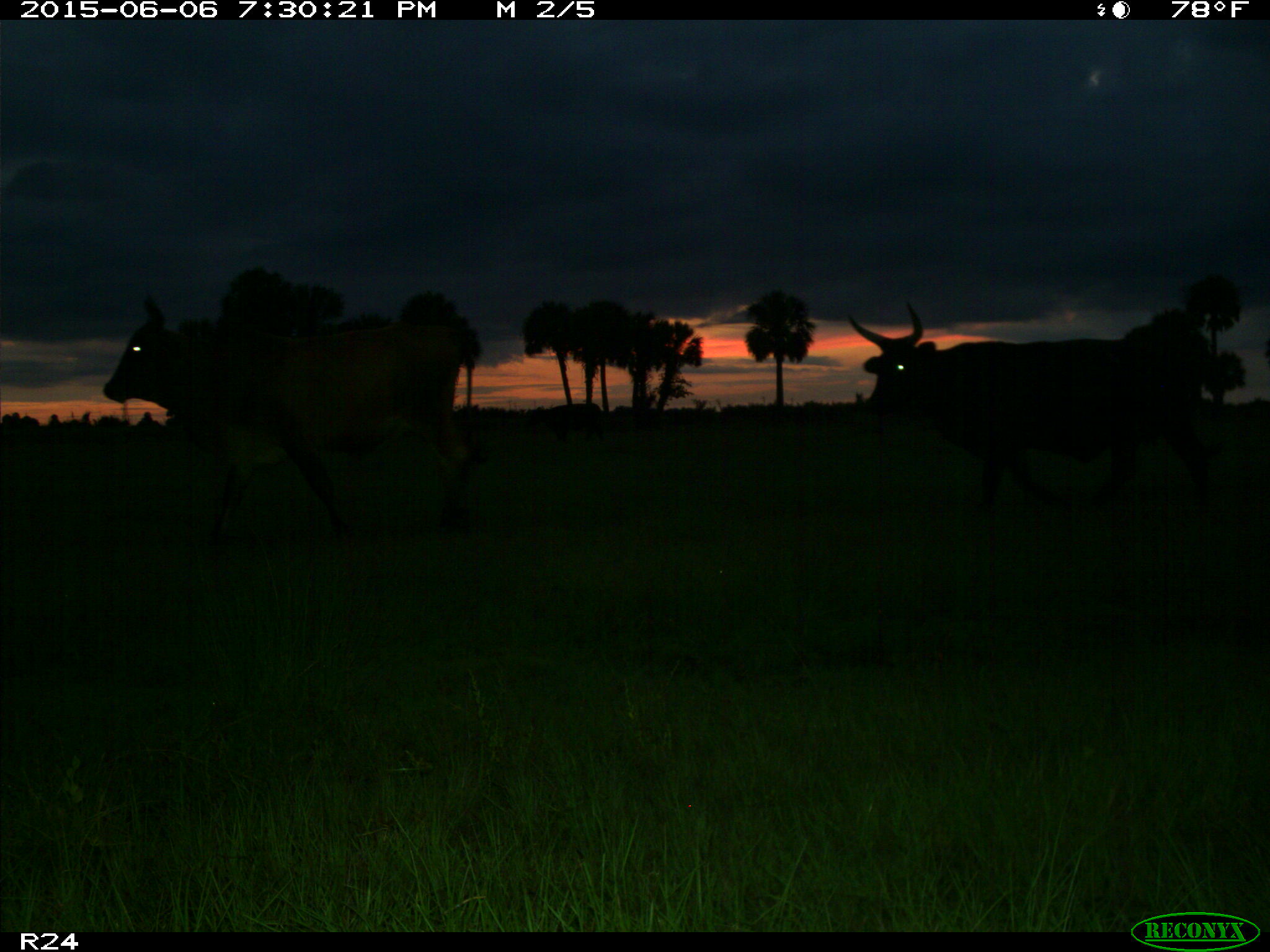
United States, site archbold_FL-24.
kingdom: Animalia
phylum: Chordata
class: Mammalia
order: Artiodactyla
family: Bovidae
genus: Bos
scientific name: Bos taurus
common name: domestic cow